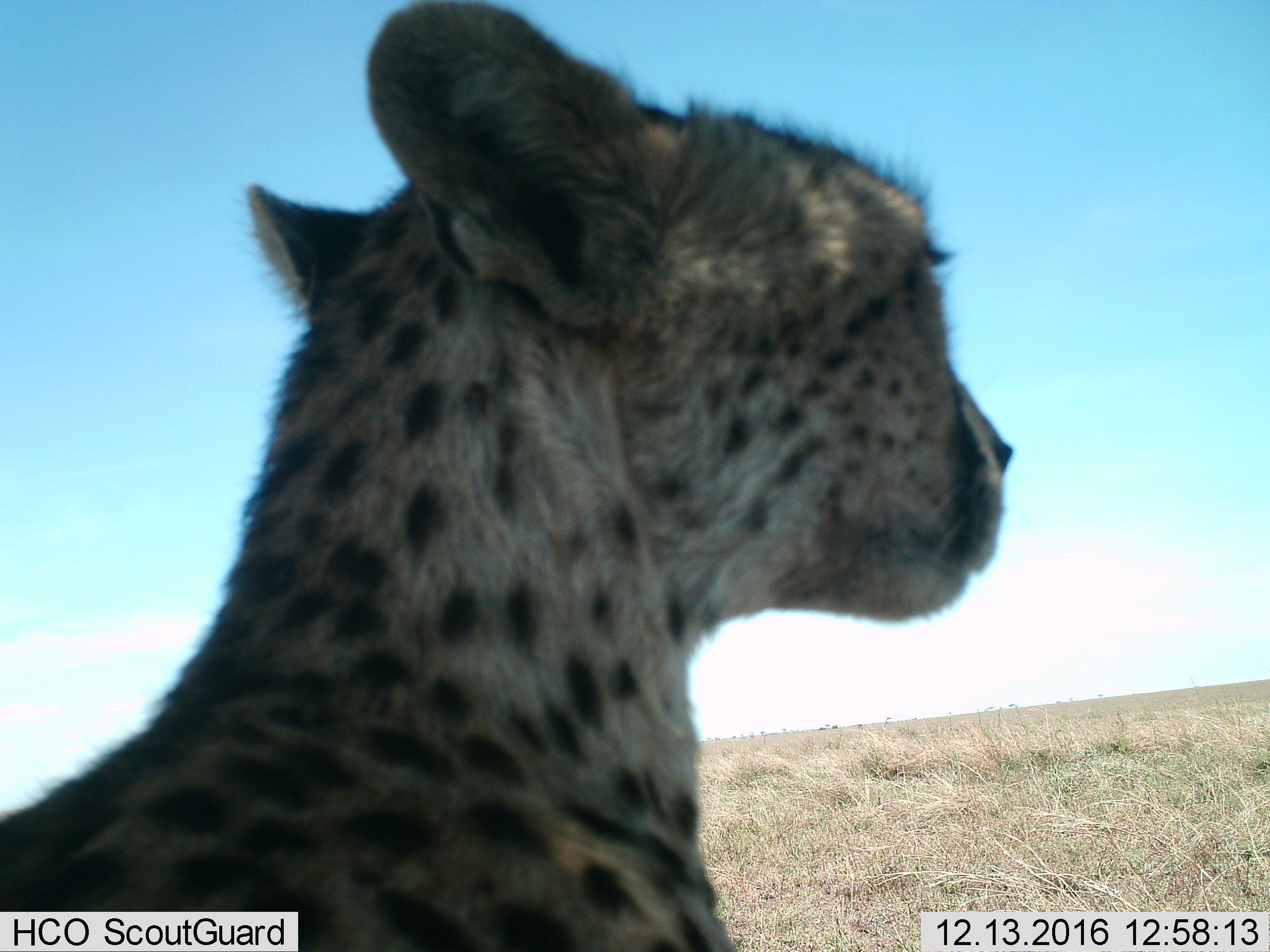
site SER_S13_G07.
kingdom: Animalia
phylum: Chordata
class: Mammalia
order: Carnivora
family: Felidae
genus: Acinonyx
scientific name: Acinonyx jubatus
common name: cheetah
Cheetah (Acinonyx jubatus), count 1. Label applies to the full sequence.